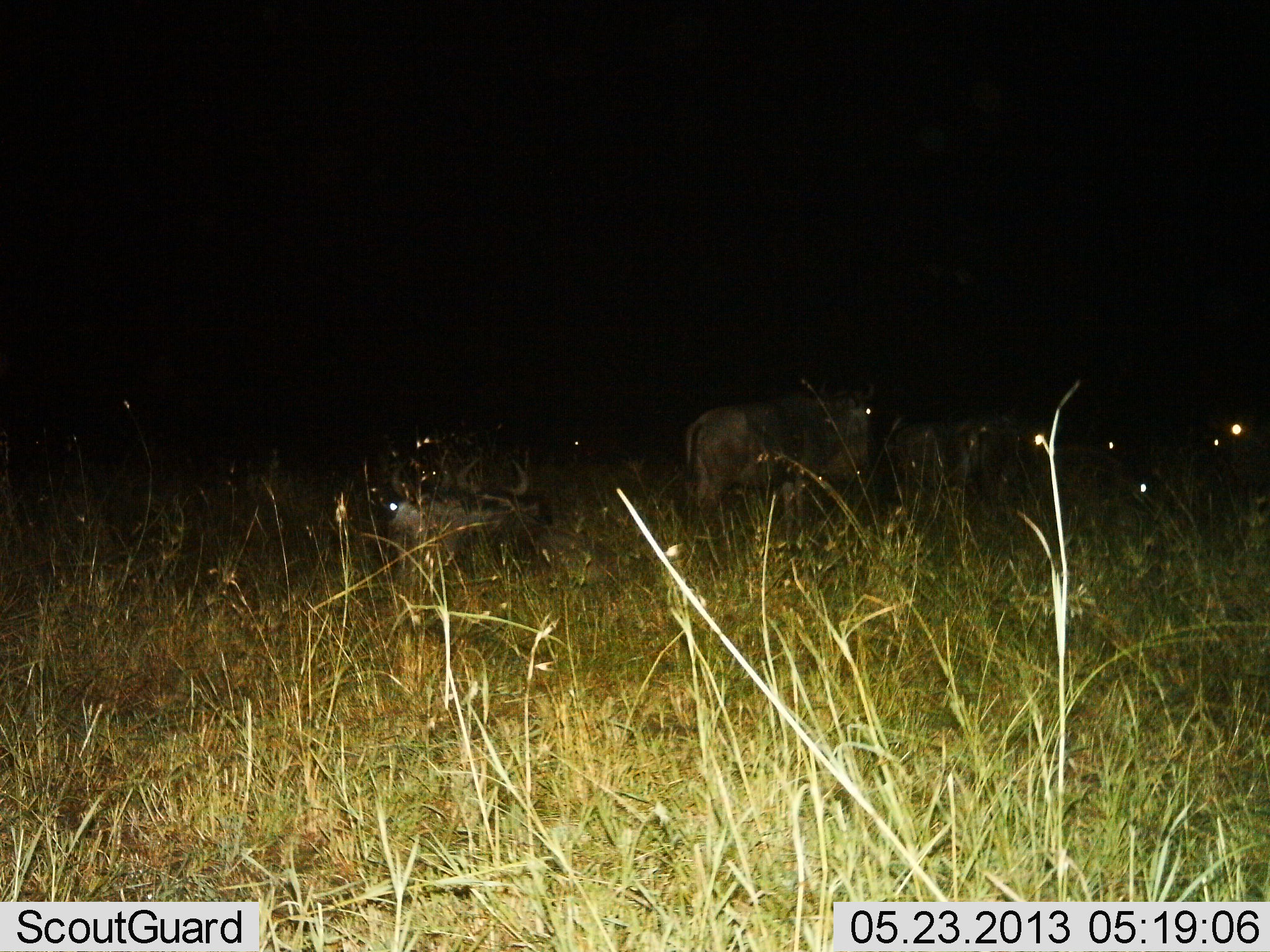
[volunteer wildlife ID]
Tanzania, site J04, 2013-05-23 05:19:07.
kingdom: Animalia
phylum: Chordata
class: Mammalia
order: Artiodactyla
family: Bovidae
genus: Connochaetes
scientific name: Connochaetes taurinus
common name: blue wildebeest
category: wildebeest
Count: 4.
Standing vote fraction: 73%.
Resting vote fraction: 80%.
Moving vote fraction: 13%.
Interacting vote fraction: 7%.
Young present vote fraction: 0%.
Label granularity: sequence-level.